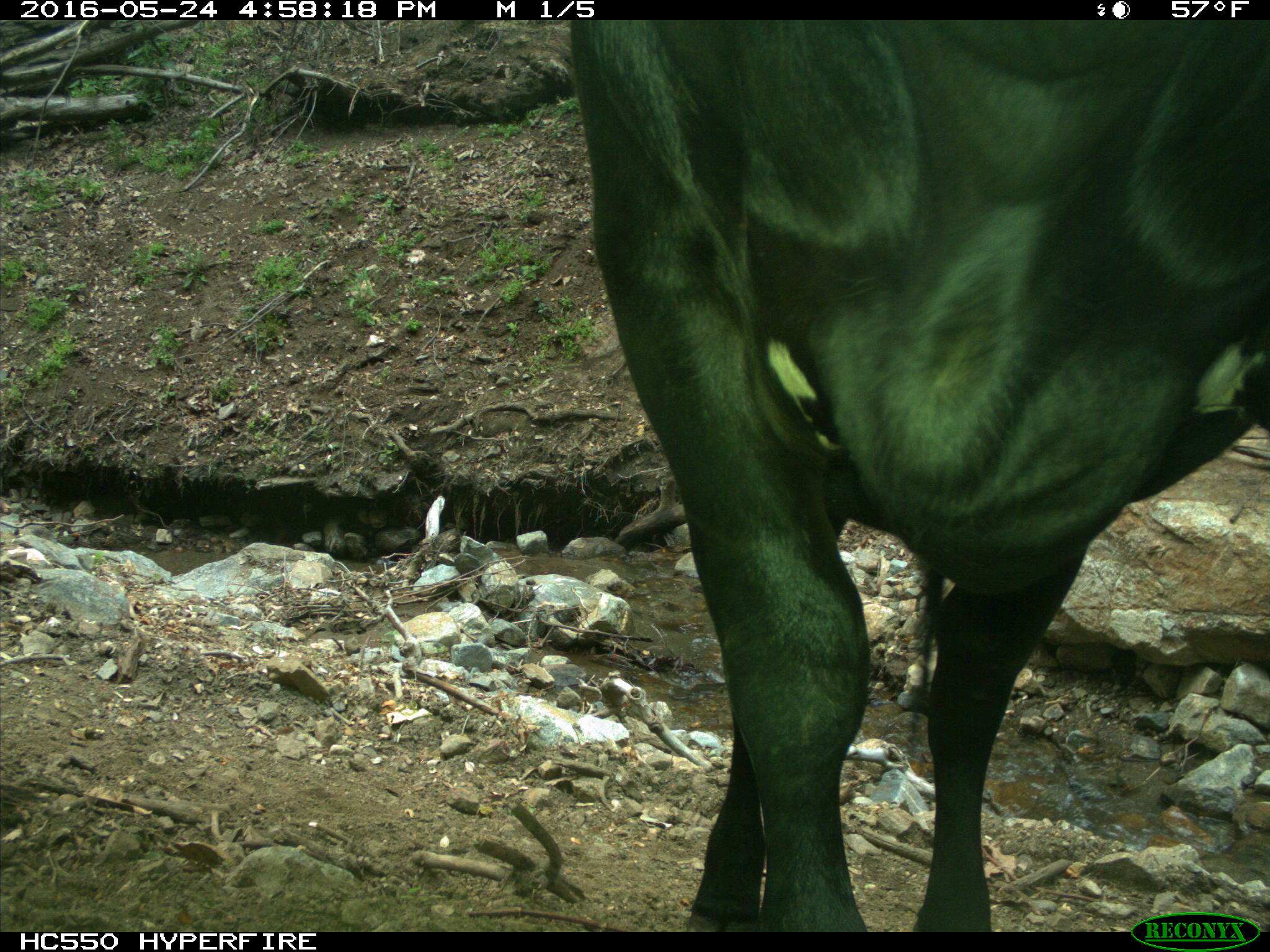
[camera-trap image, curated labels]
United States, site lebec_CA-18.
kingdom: Animalia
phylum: Chordata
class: Mammalia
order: Artiodactyla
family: Bovidae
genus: Bos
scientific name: Bos taurus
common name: domestic cow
Bos taurus (domestic cow).